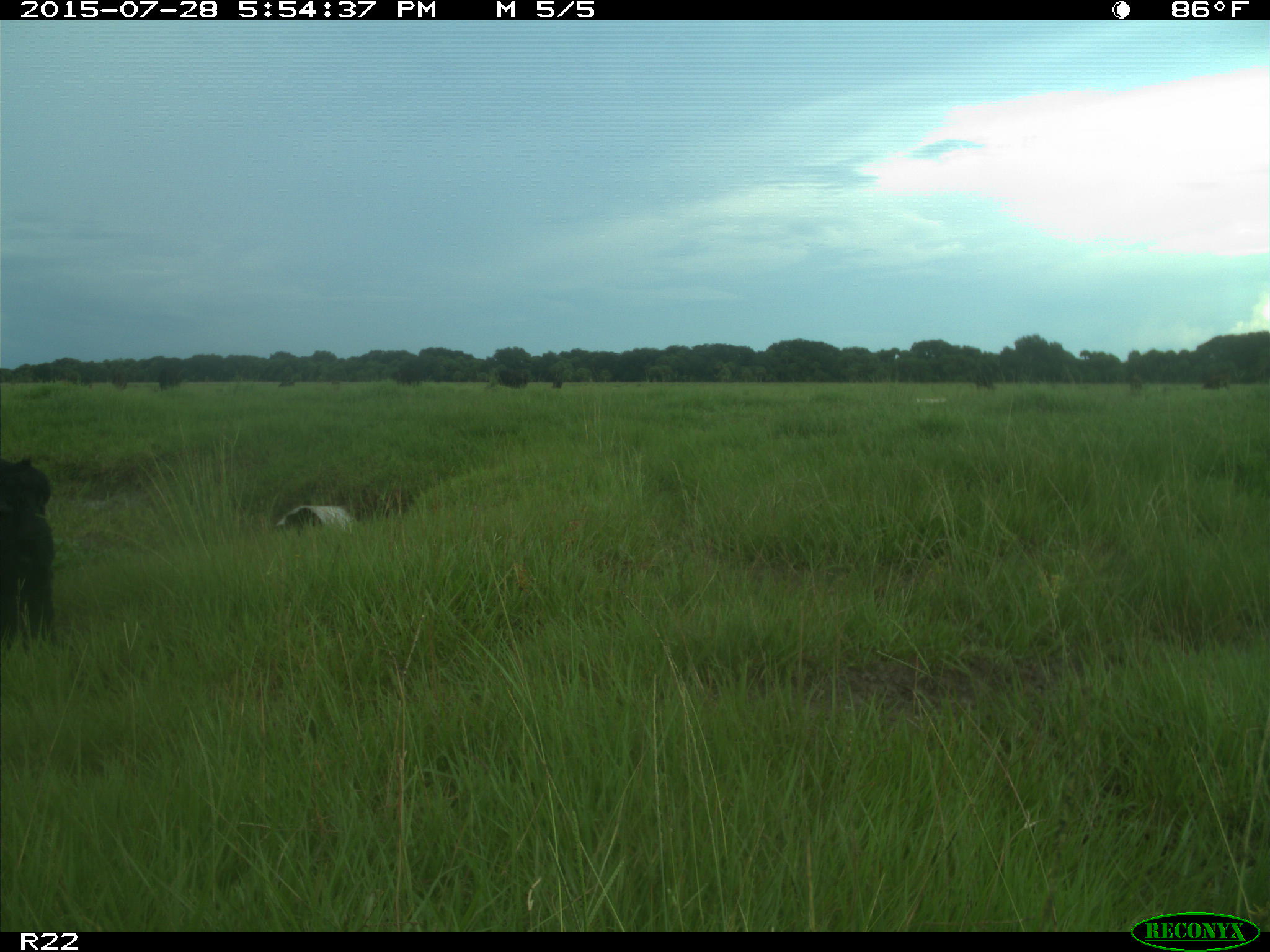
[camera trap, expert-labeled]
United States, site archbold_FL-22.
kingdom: Animalia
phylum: Chordata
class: Mammalia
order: Artiodactyla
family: Bovidae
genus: Bos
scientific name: Bos taurus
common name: domestic cow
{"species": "Bos taurus (domestic cow)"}